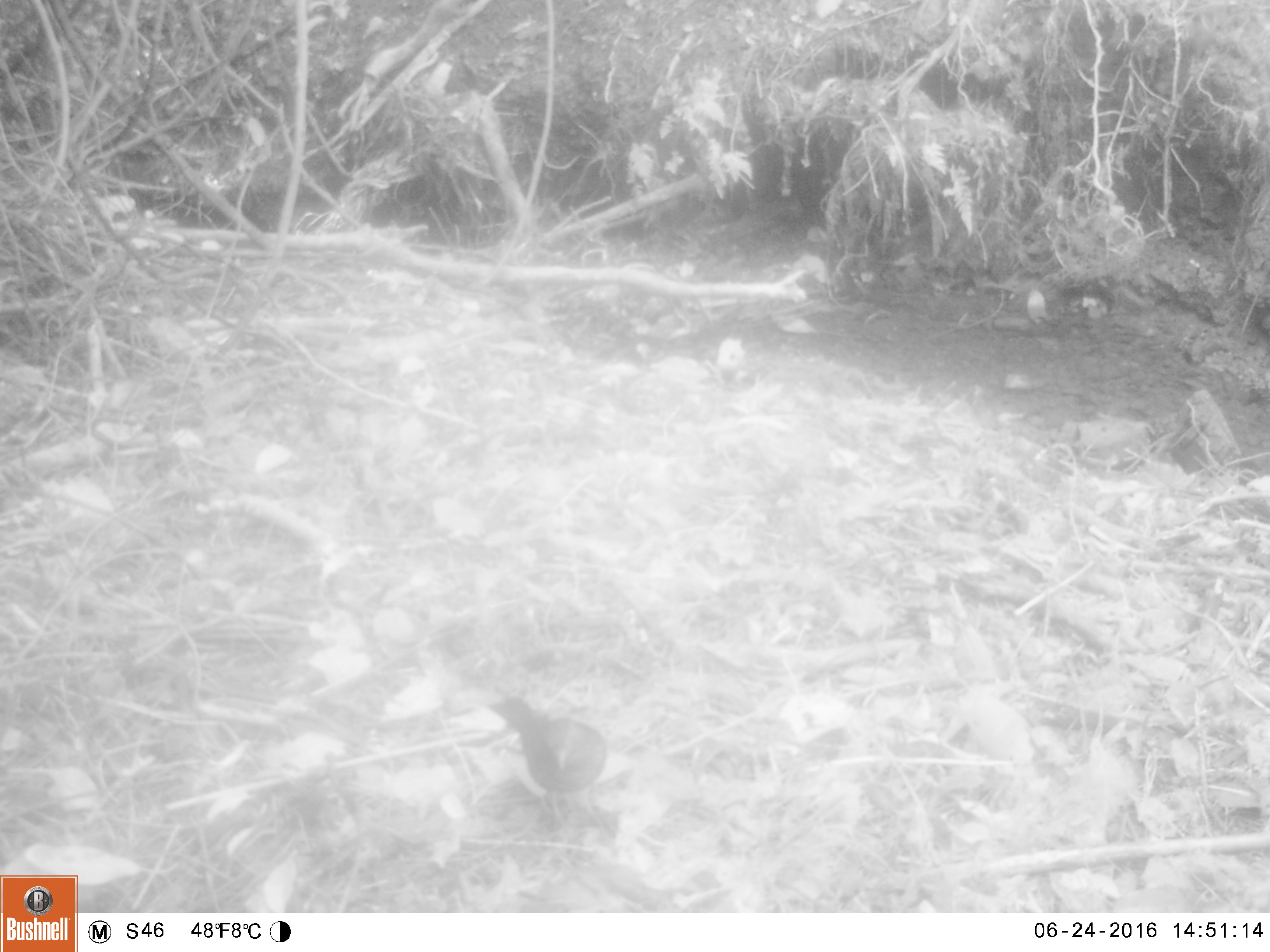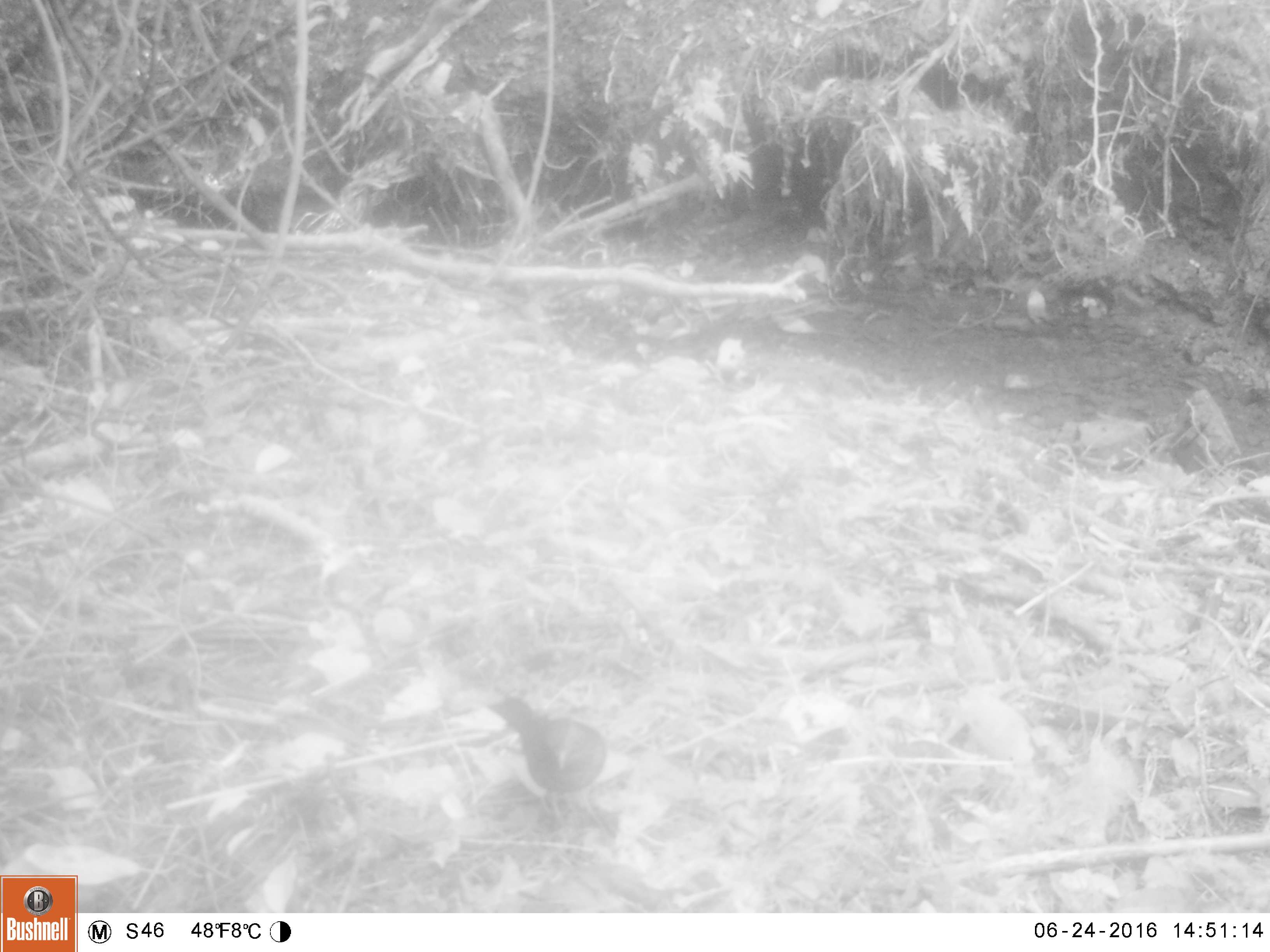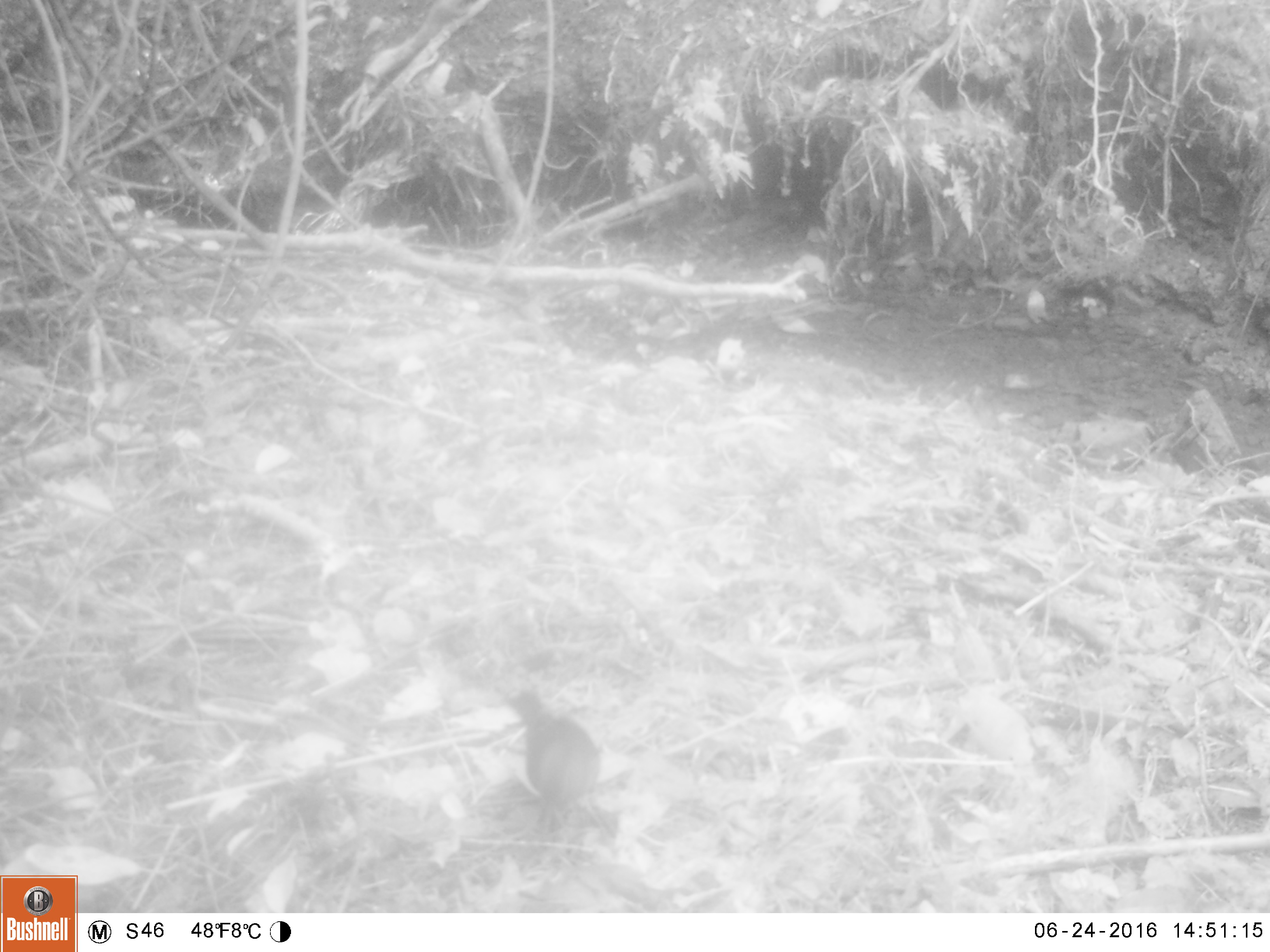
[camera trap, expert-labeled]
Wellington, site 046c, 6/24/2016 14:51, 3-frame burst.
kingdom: Animalia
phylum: Chordata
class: Aves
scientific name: Aves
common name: bird